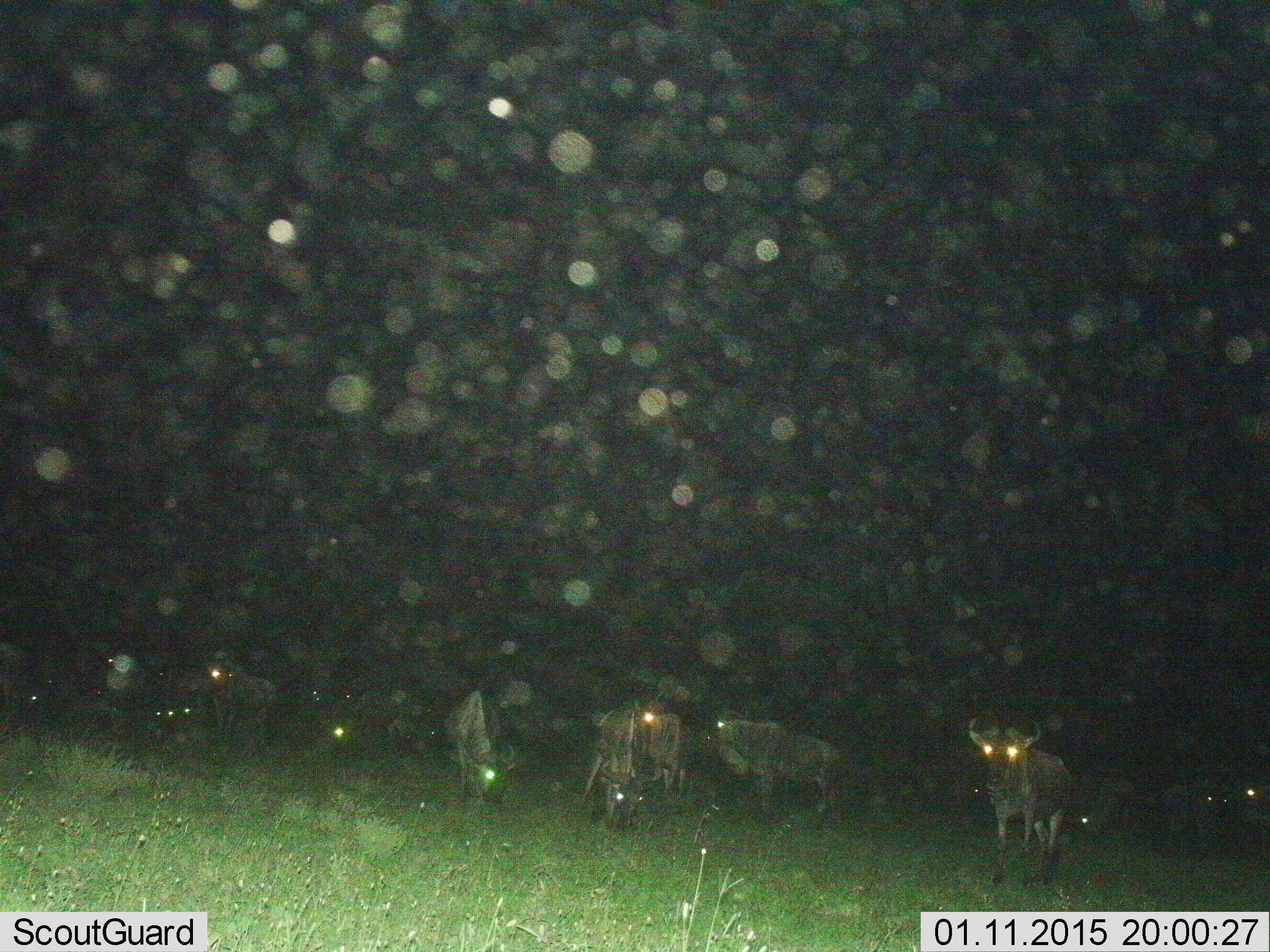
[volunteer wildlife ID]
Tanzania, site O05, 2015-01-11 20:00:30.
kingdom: Animalia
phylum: Chordata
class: Mammalia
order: Artiodactyla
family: Bovidae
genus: Connochaetes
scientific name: Connochaetes taurinus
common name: blue wildebeest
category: wildebeest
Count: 11-50.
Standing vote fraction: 80%.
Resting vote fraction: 10%.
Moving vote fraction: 10%.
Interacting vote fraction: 0%.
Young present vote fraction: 0%.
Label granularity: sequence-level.